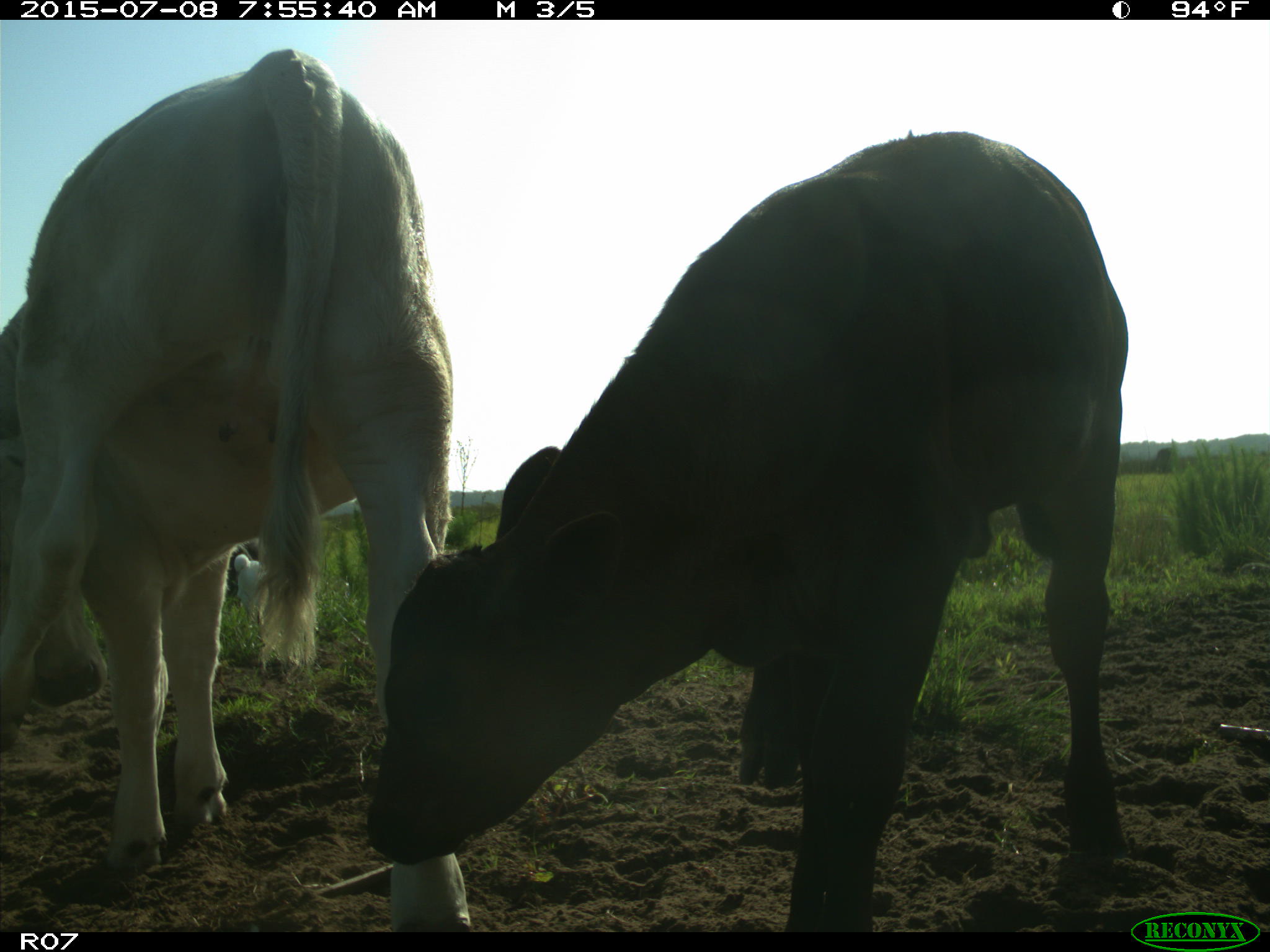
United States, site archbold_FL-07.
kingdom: Animalia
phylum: Chordata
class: Mammalia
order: Artiodactyla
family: Bovidae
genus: Bos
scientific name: Bos taurus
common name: domestic cow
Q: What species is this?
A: Bos taurus (domestic cow).